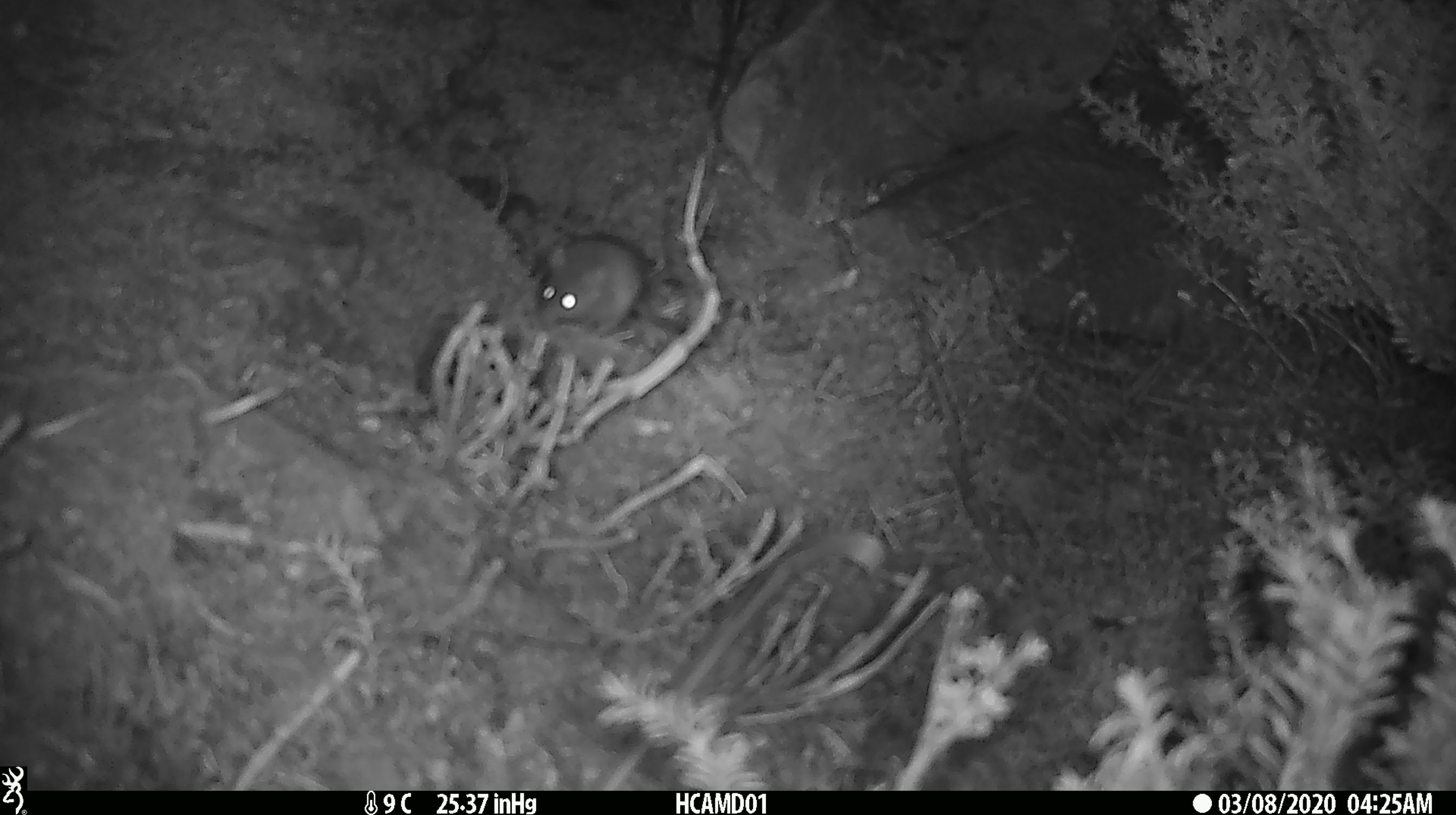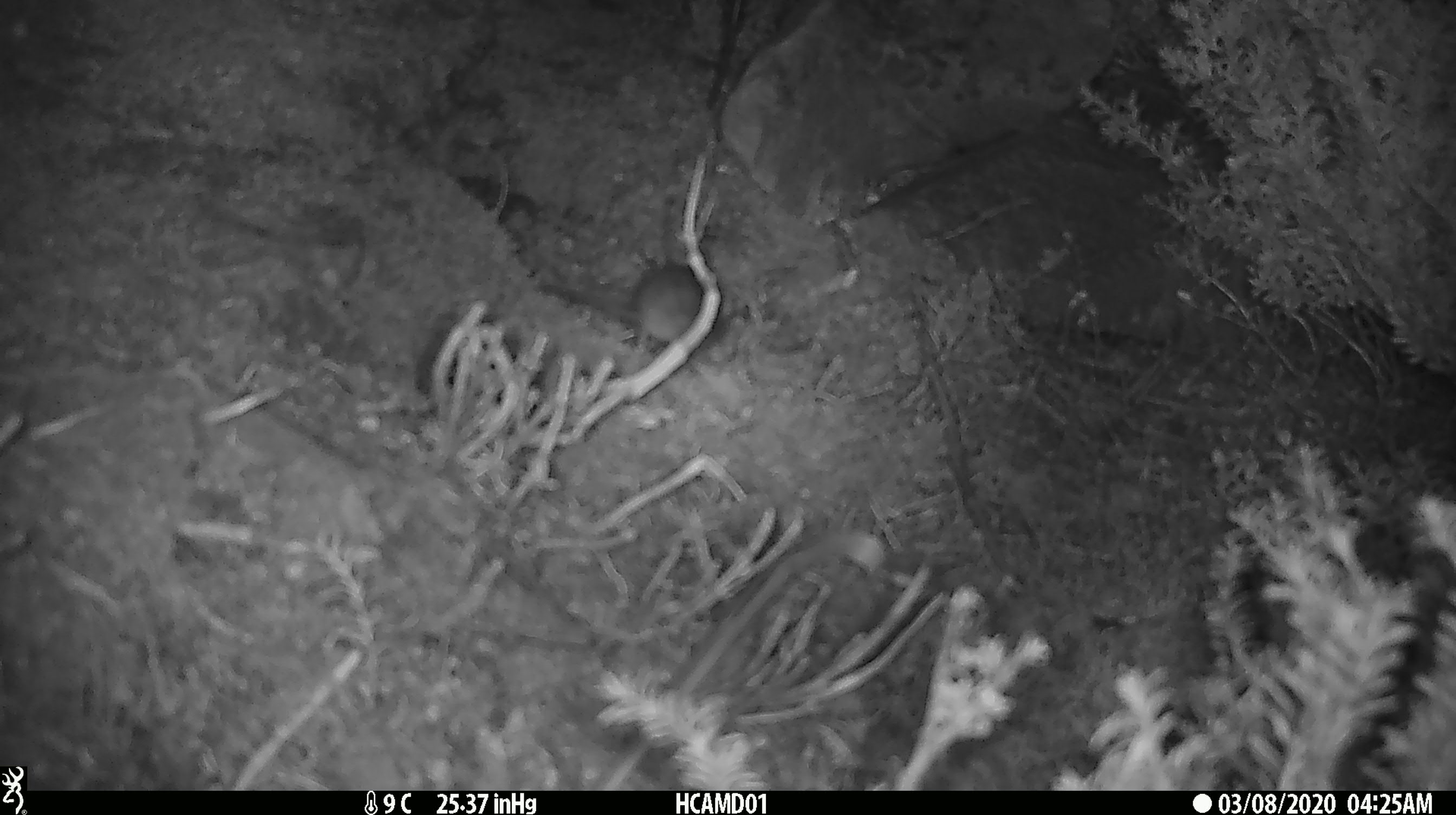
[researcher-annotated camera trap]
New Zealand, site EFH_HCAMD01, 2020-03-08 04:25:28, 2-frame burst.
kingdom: Animalia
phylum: Chordata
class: Mammalia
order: Rodentia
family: Muridae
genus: Mus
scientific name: Mus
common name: mouse